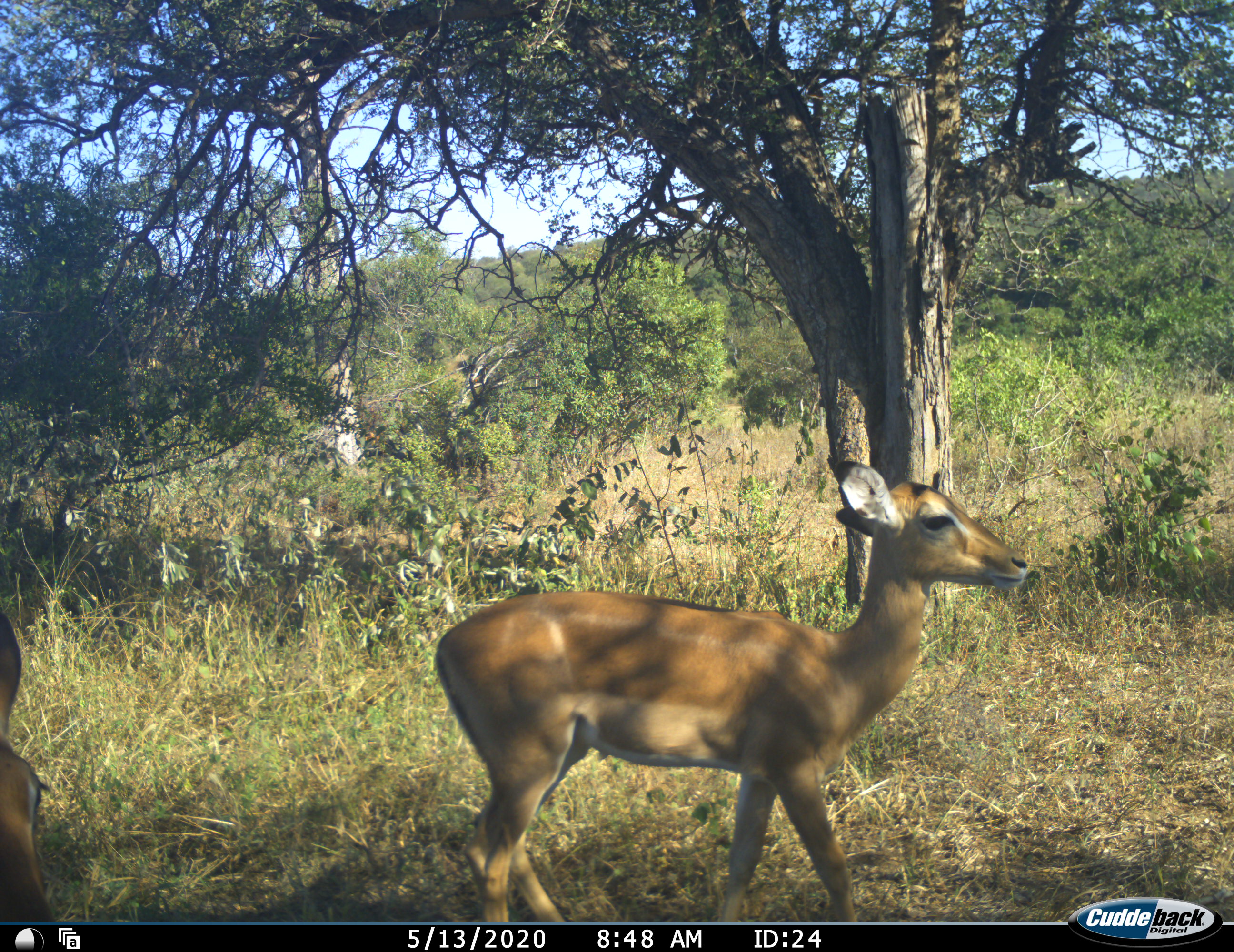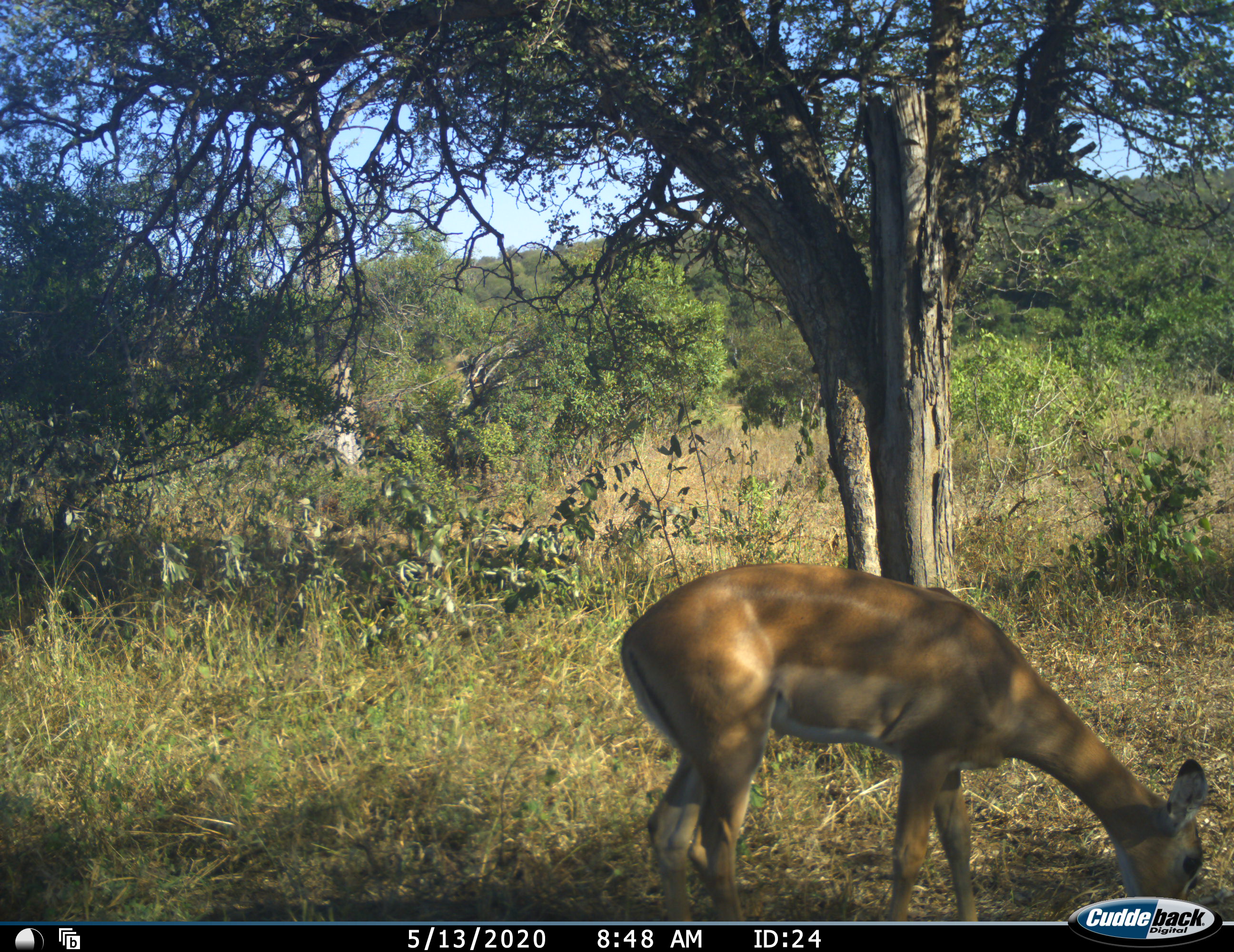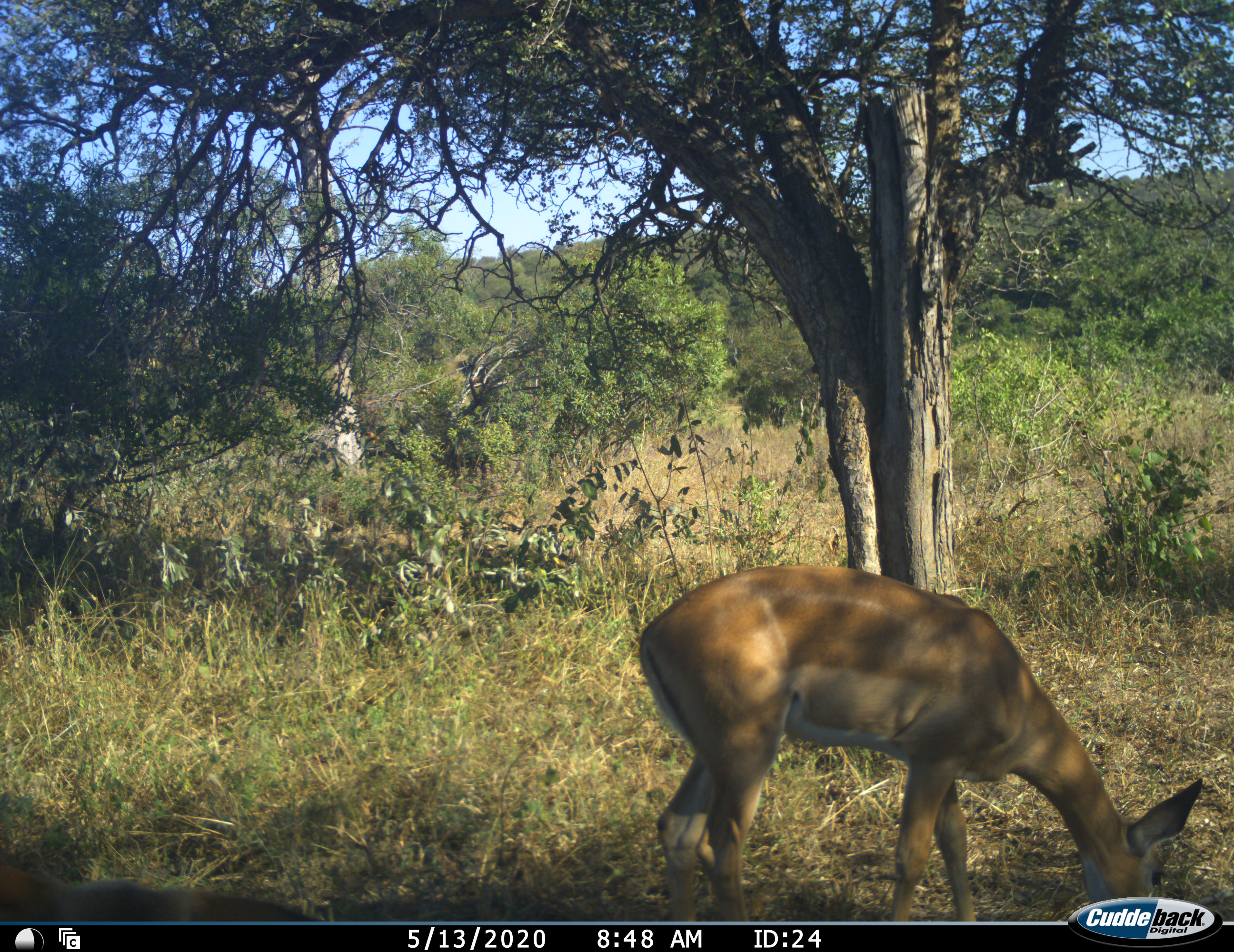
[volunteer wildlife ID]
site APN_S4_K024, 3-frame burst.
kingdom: Animalia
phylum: Chordata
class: Mammalia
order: Artiodactyla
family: Bovidae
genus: Aepyceros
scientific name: Aepyceros melampus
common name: impala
Impala (Aepyceros melampus), count 2. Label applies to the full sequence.